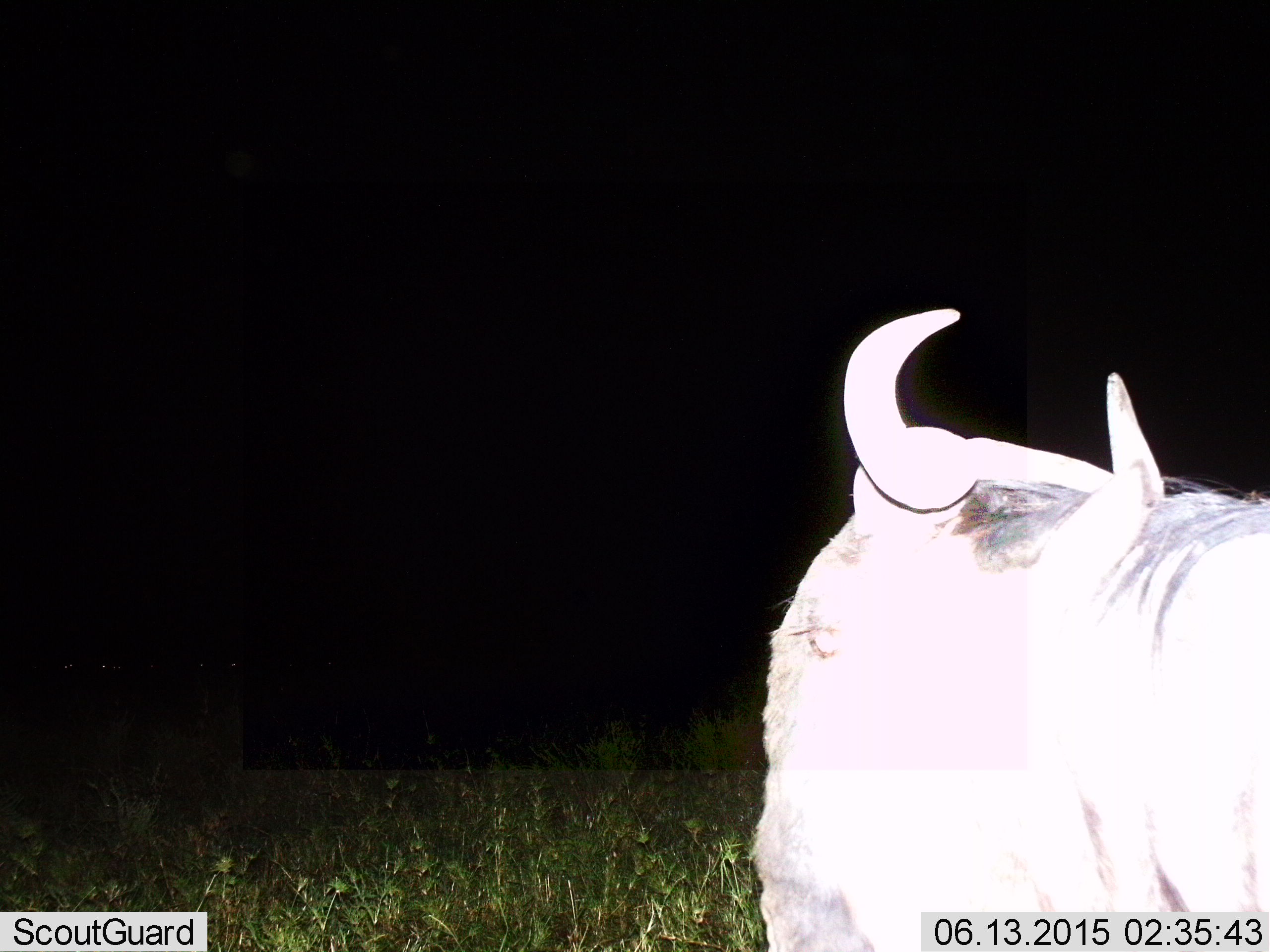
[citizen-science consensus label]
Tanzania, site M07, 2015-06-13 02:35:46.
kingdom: Animalia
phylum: Chordata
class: Mammalia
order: Artiodactyla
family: Bovidae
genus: Connochaetes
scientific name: Connochaetes taurinus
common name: blue wildebeest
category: wildebeest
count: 1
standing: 70%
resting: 10%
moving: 10%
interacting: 10%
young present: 0%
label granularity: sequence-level